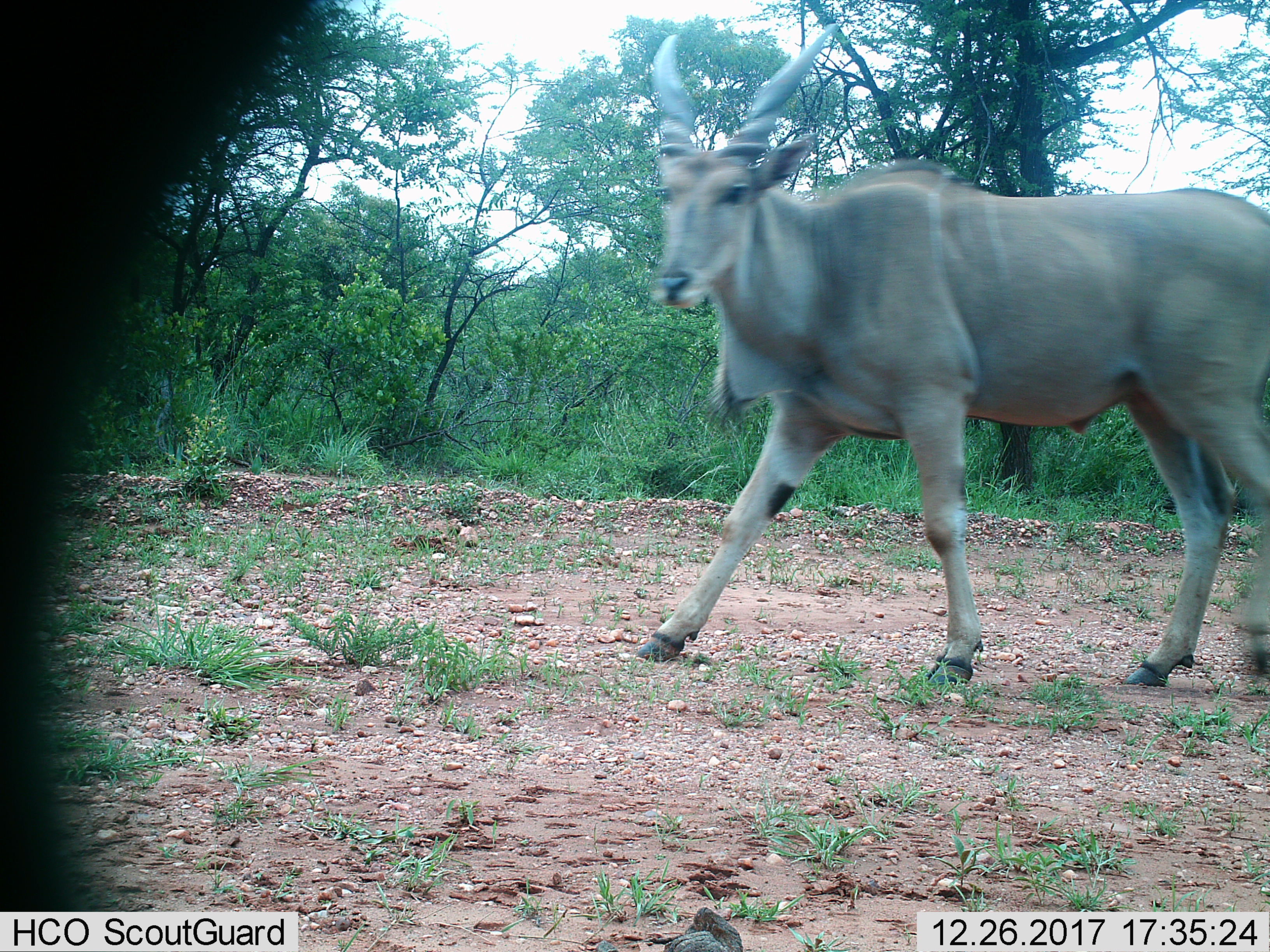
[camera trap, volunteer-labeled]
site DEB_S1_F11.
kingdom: Animalia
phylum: Chordata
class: Mammalia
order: Artiodactyla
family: Bovidae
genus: Tragelaphus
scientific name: Tragelaphus oryx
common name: eland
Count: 1.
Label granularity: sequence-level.